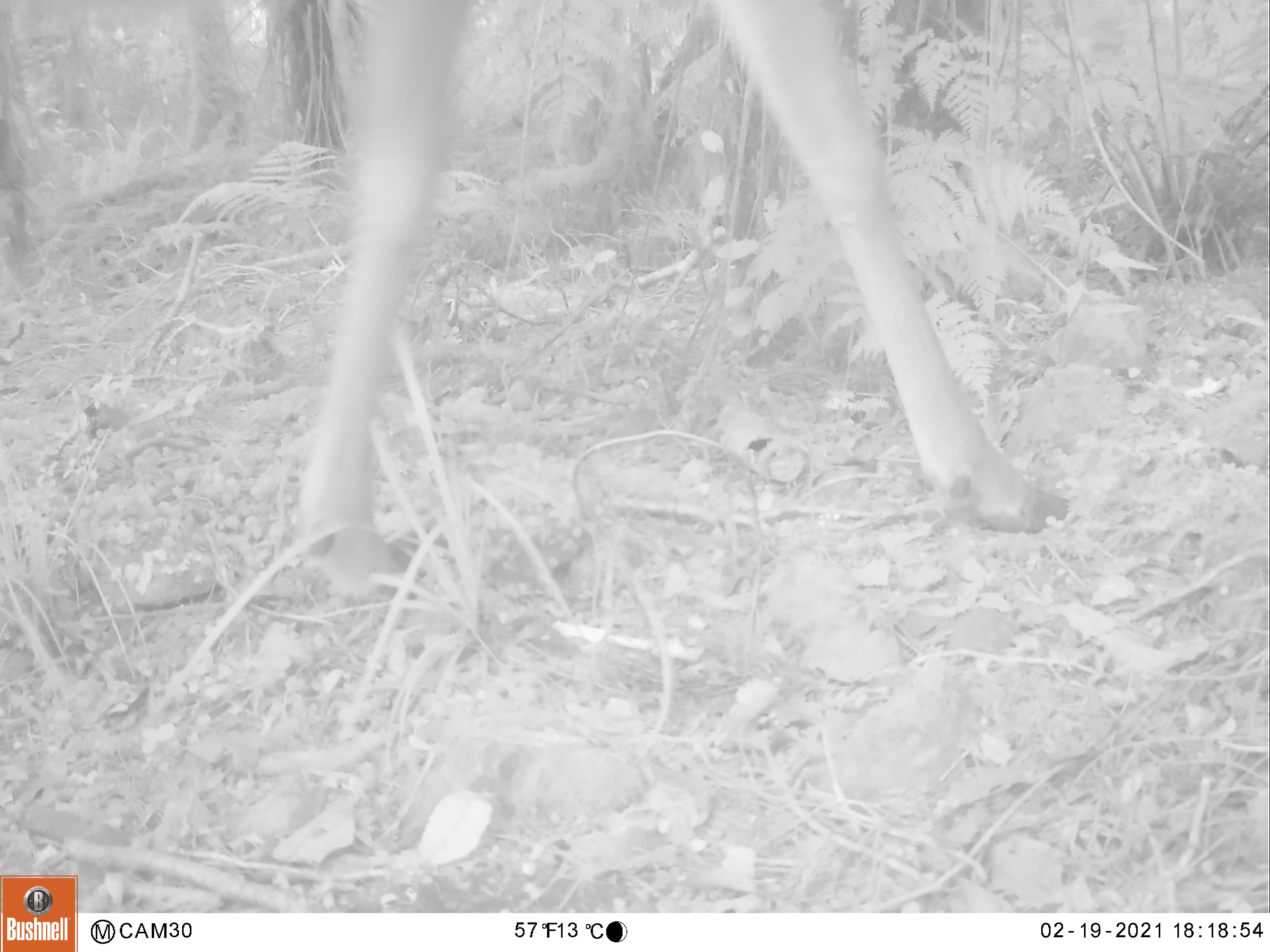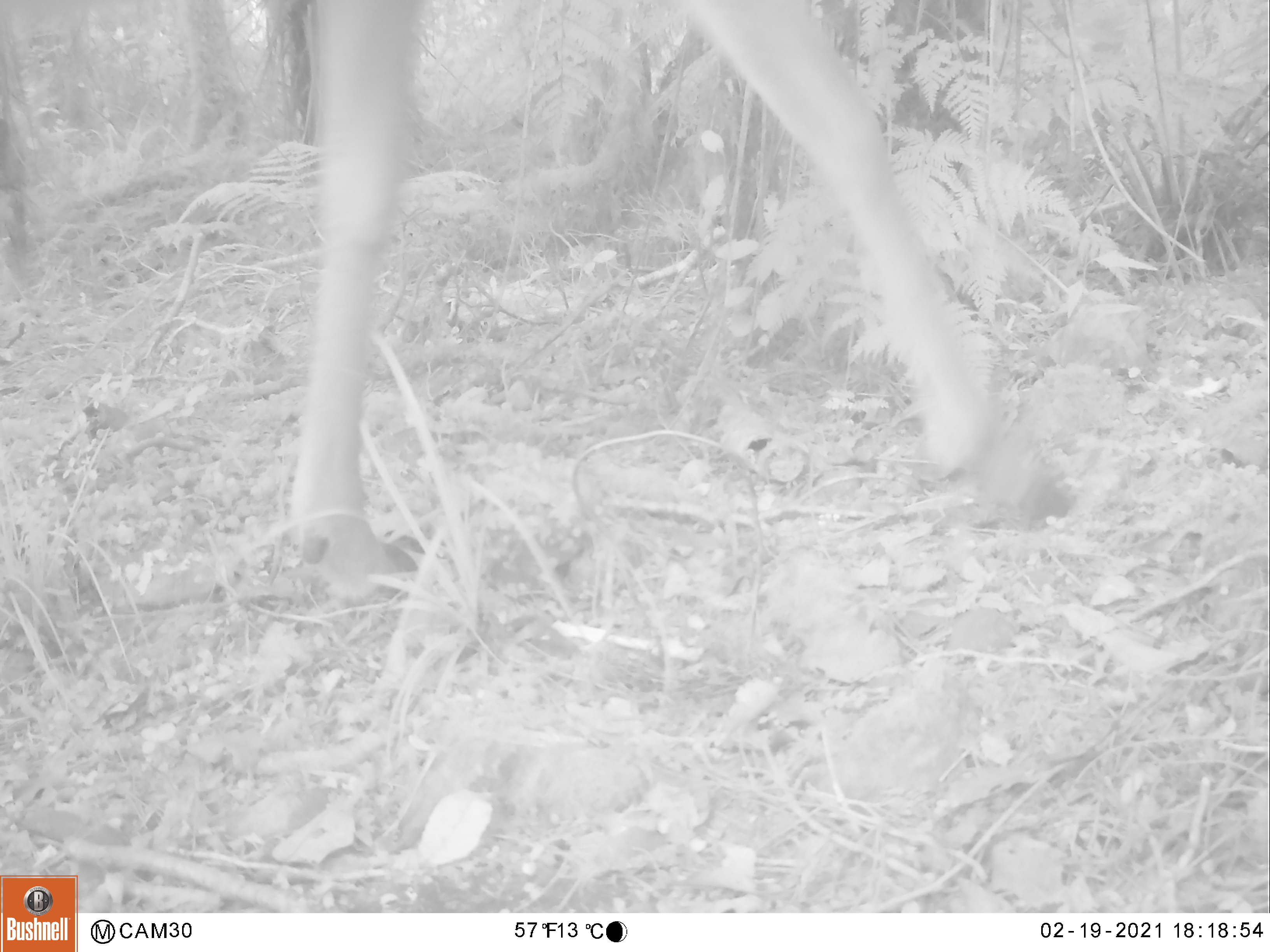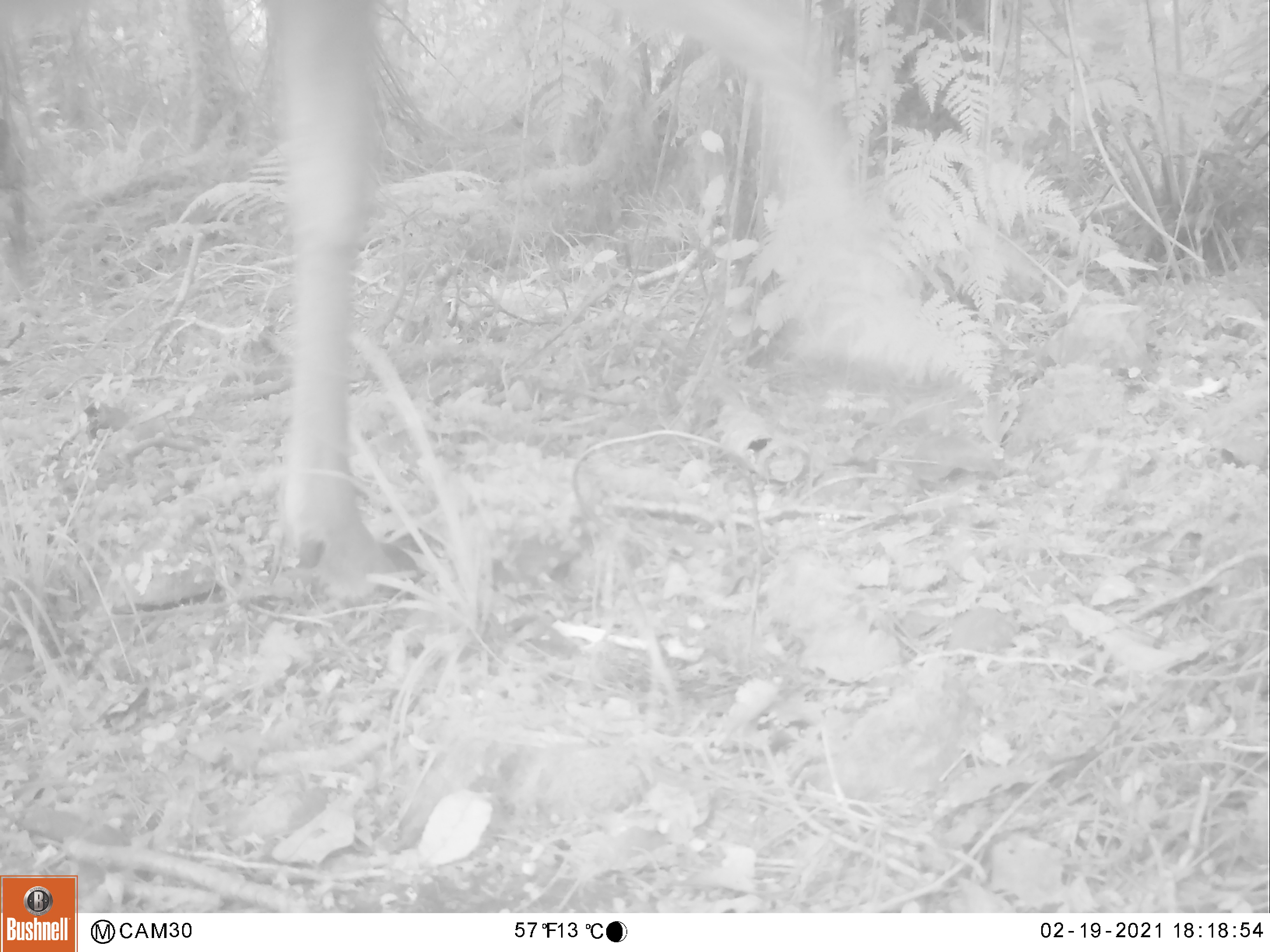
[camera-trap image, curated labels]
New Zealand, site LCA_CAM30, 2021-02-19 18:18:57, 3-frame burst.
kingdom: Animalia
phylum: Chordata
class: Mammalia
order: Artiodactyla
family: Cervidae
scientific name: Cervidae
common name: deer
Deer (Cervidae).